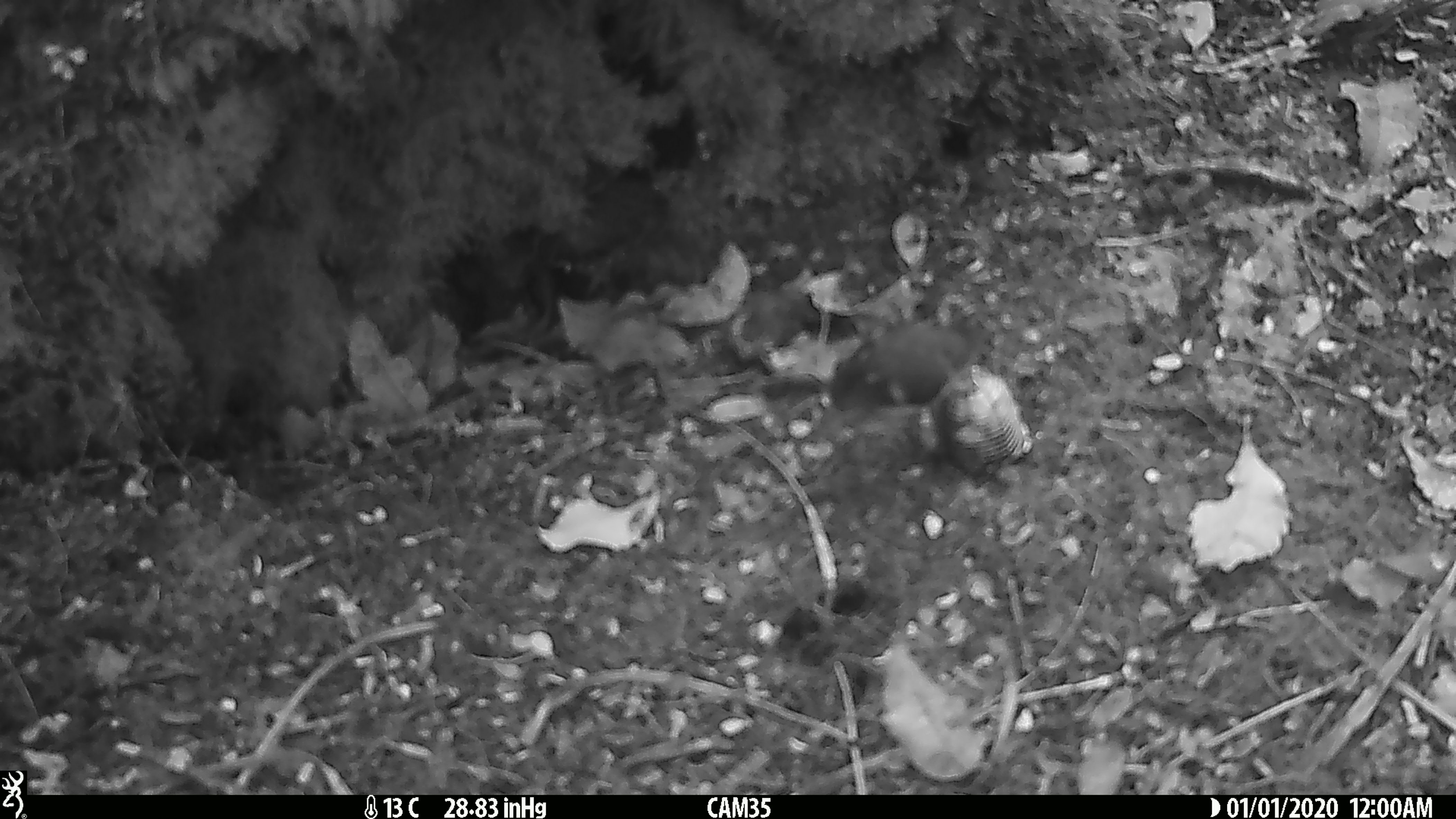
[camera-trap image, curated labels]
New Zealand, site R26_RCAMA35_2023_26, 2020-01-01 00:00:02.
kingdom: Animalia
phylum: Chordata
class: Aves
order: Passeriformes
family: Acanthisittidae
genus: Acanthisitta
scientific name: Acanthisitta chloris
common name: rifleman